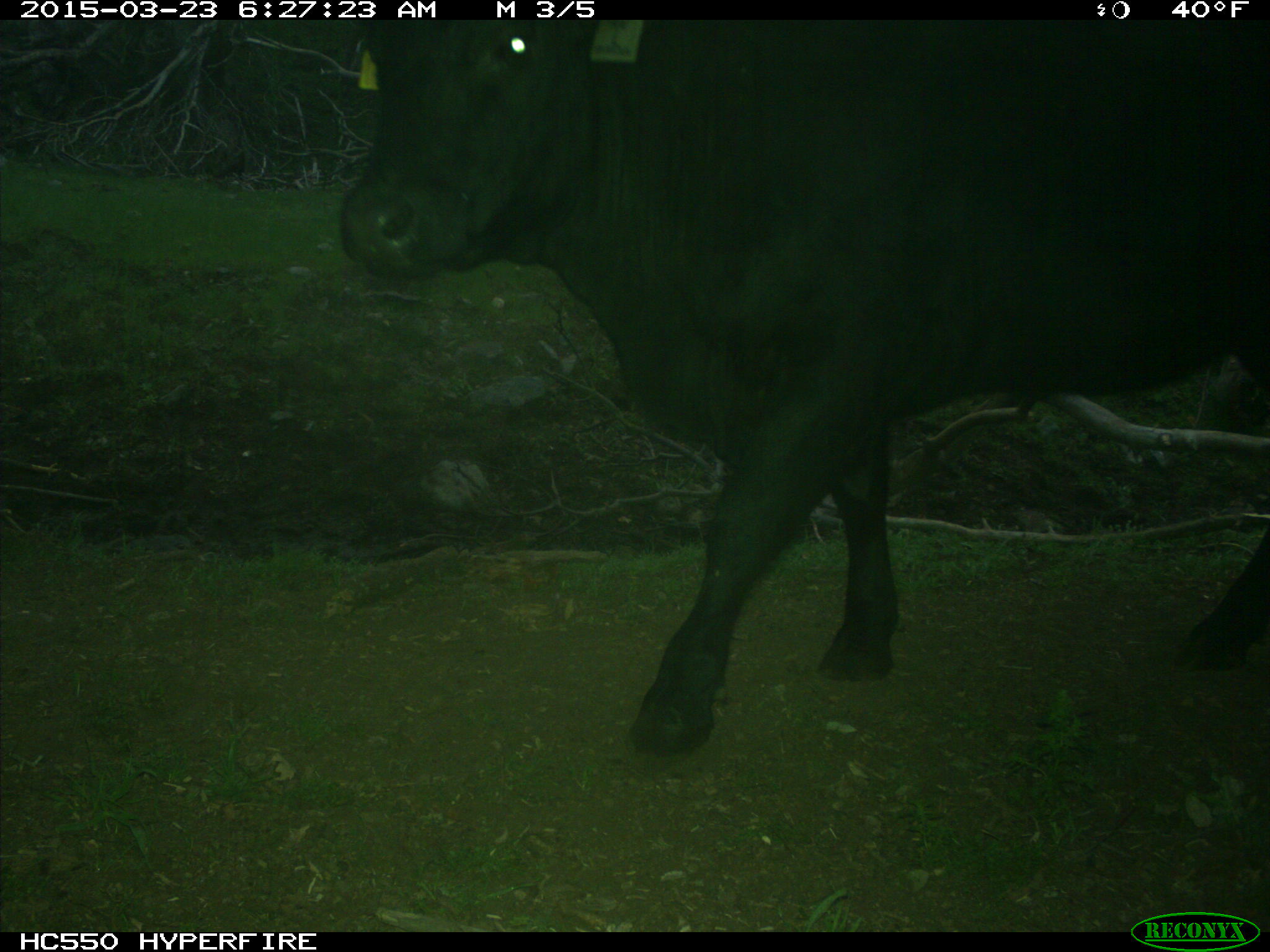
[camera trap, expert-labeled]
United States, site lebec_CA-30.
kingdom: Animalia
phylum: Chordata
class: Mammalia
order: Artiodactyla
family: Bovidae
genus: Bos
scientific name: Bos taurus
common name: domestic cow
Bos taurus (domestic cow).